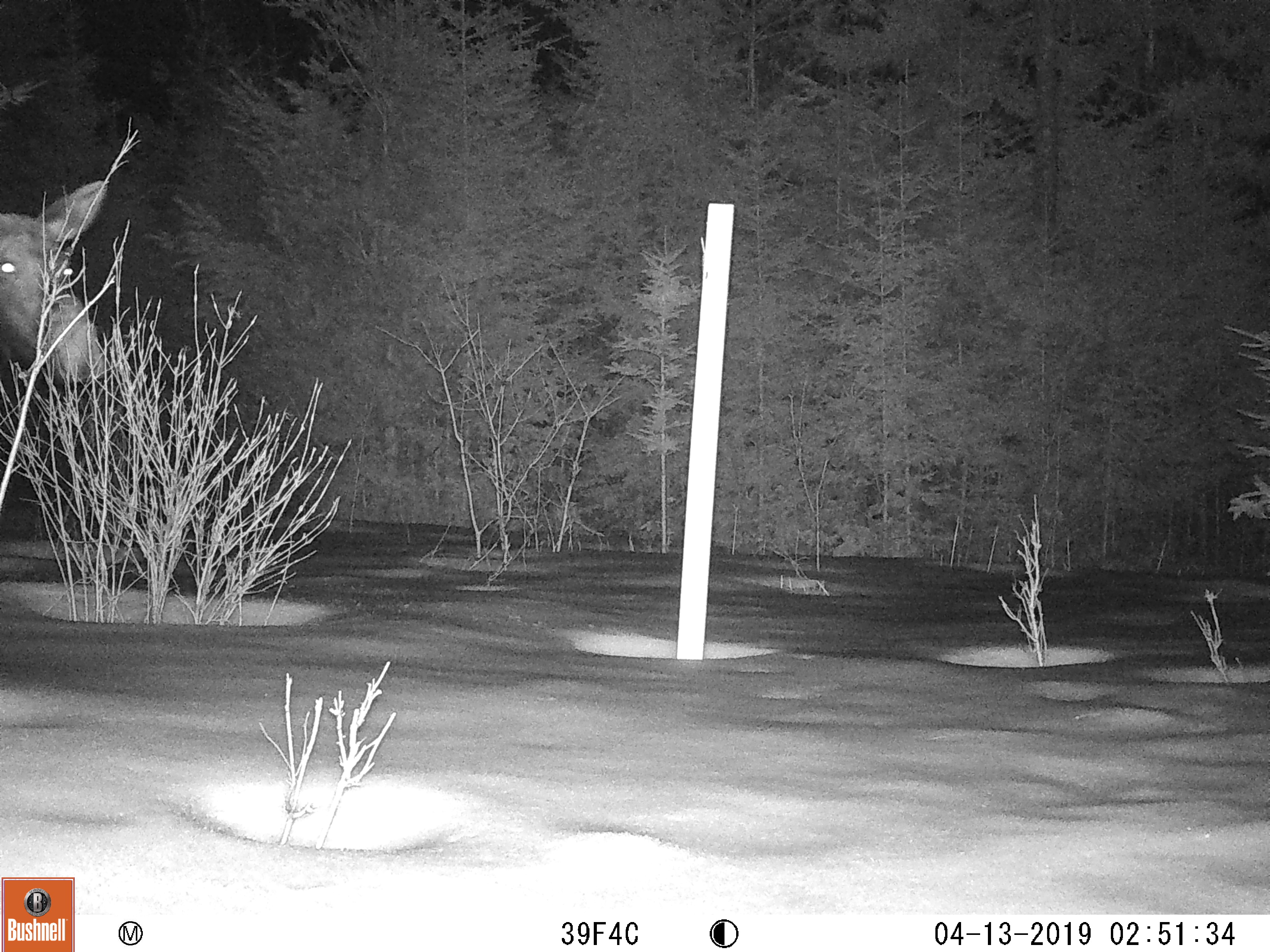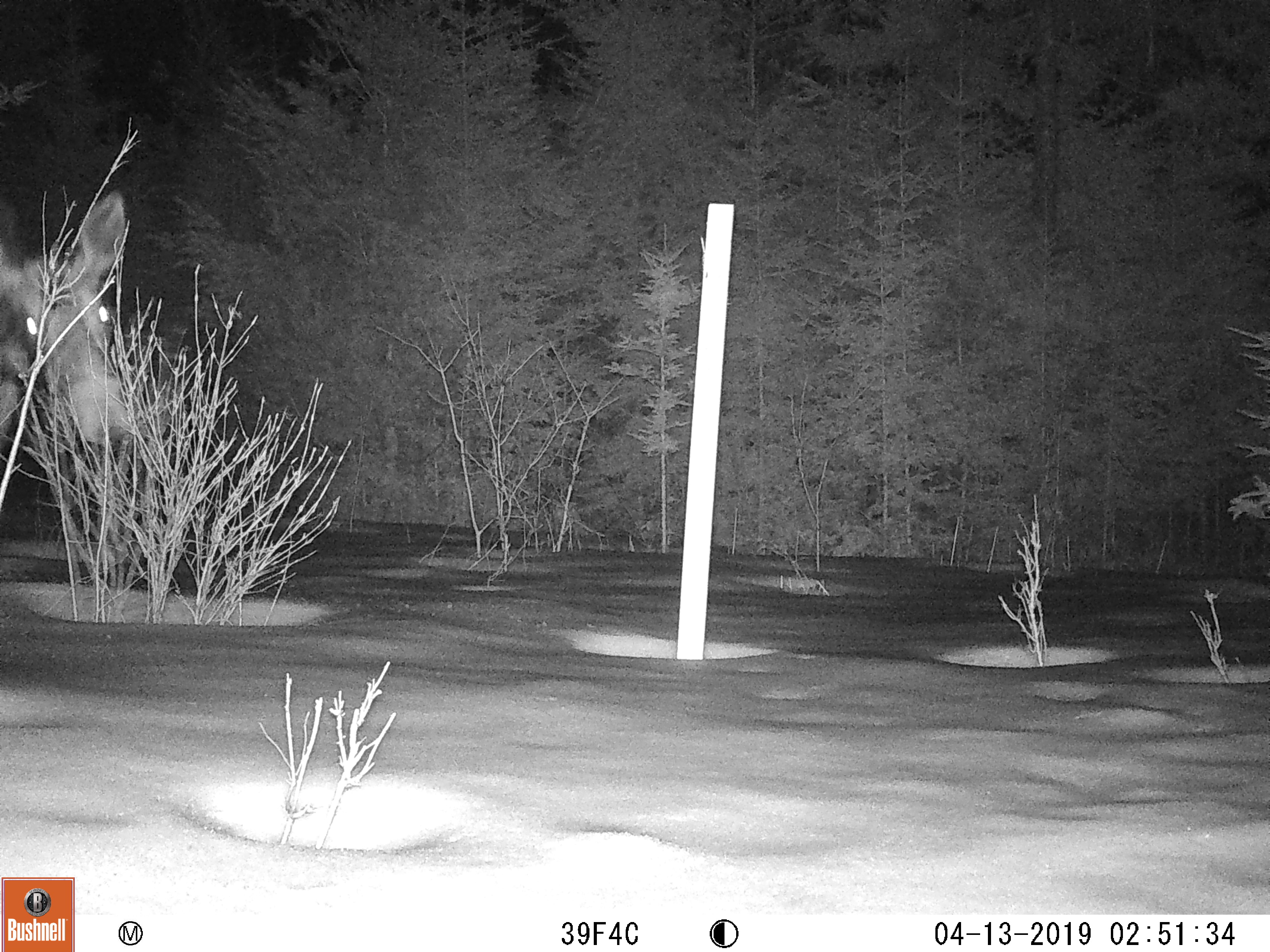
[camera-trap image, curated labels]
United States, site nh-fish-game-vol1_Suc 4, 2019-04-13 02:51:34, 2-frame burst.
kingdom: Animalia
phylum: Chordata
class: Mammalia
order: Artiodactyla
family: Cervidae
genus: Alces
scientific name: Alces alces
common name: moose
Moose (Alces alces).